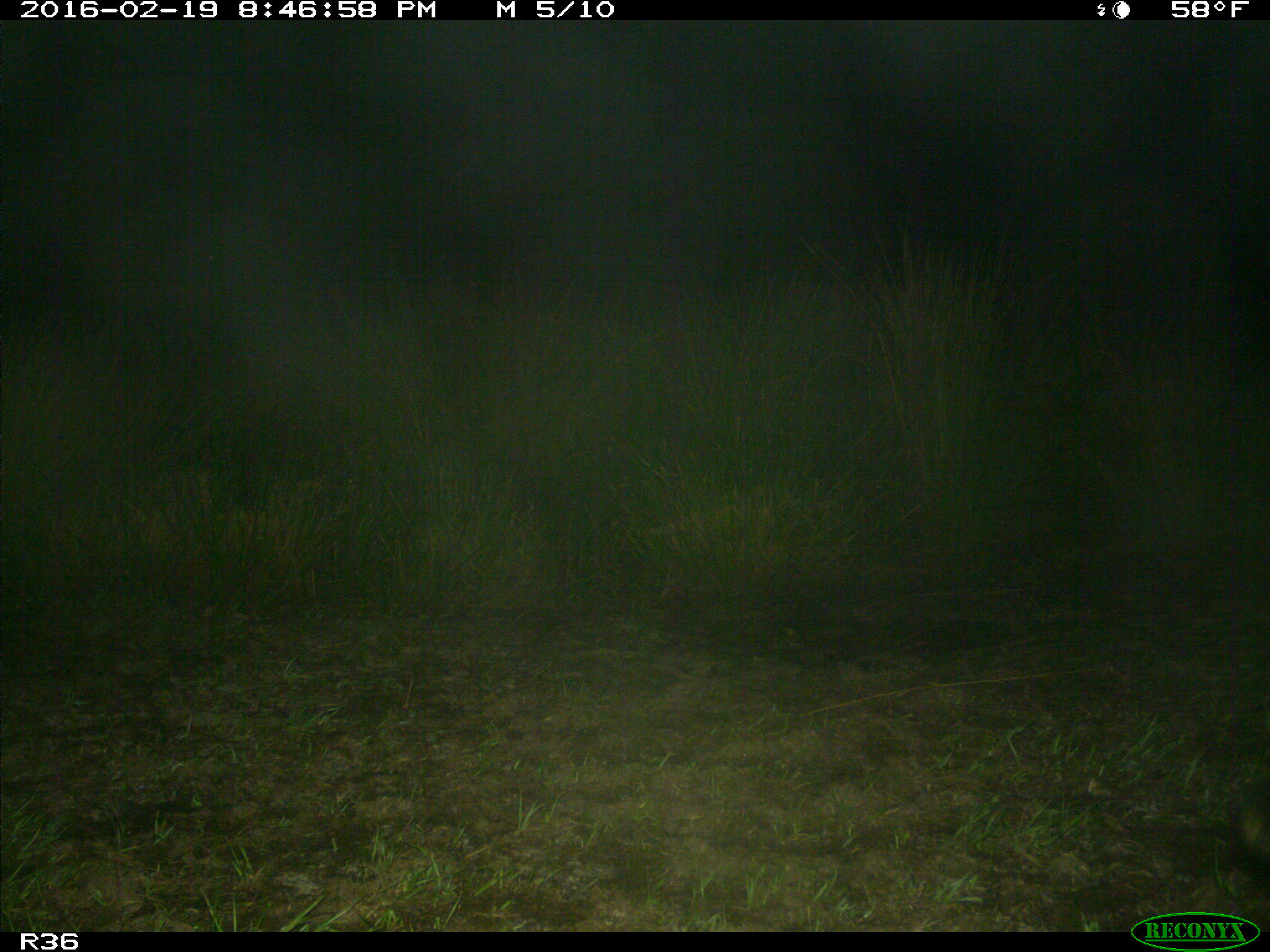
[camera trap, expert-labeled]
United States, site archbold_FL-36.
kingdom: Animalia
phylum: Chordata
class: Mammalia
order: Carnivora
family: Procyonidae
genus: Procyon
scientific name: Procyon lotor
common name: common raccoon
Procyon lotor (common raccoon).